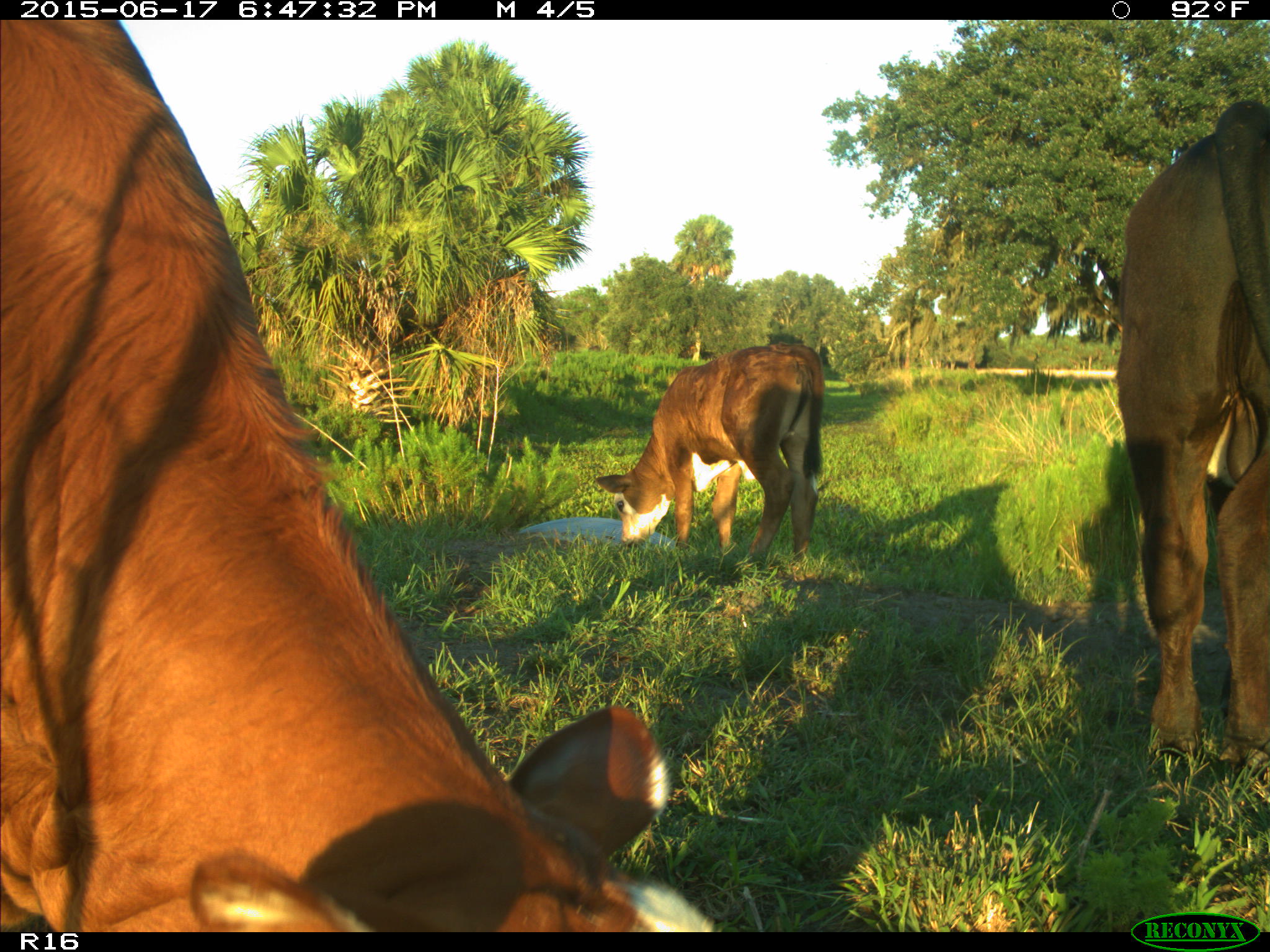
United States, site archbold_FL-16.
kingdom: Animalia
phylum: Chordata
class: Mammalia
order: Artiodactyla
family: Bovidae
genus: Bos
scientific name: Bos taurus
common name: domestic cow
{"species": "Bos taurus (domestic cow)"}